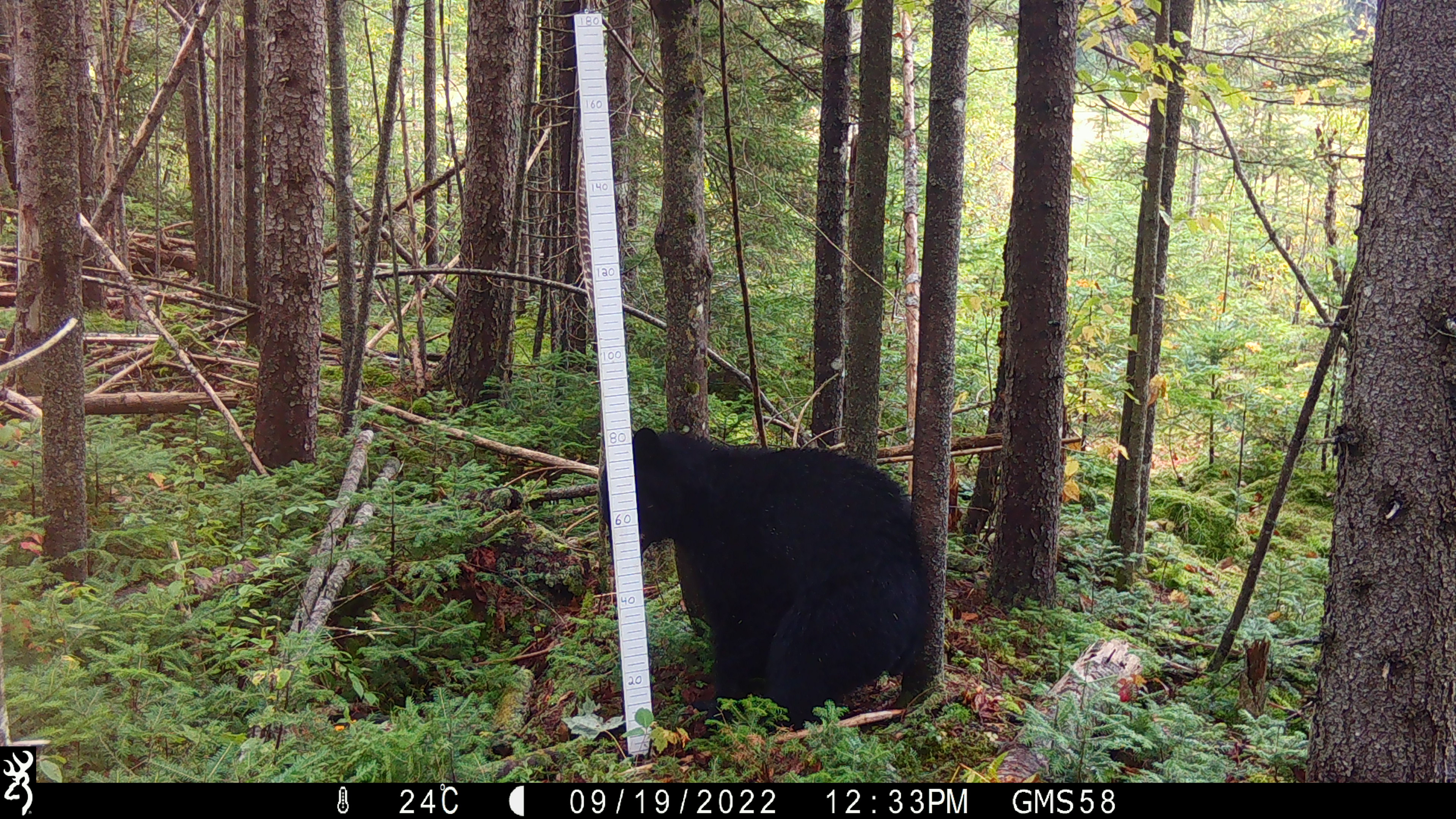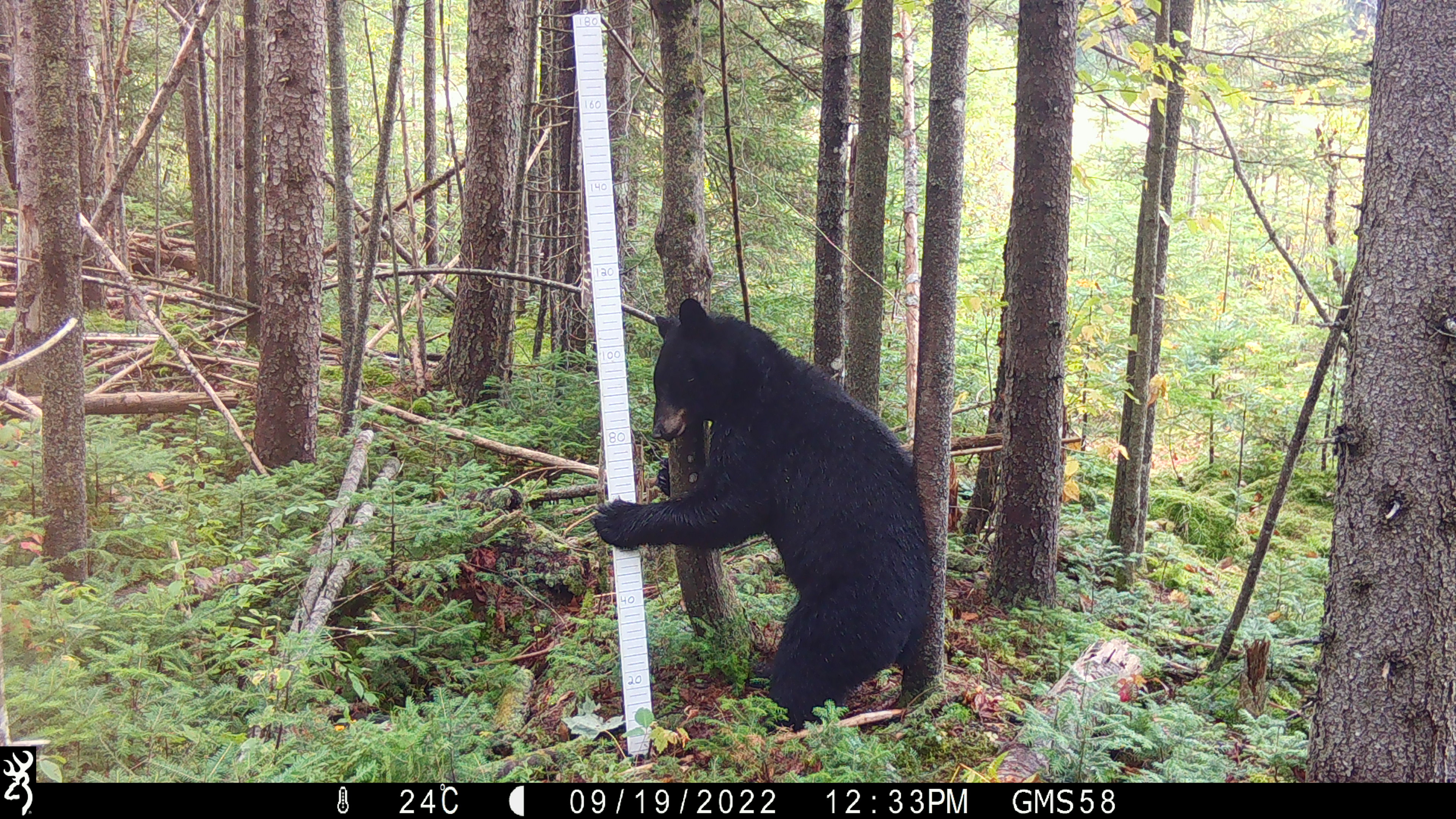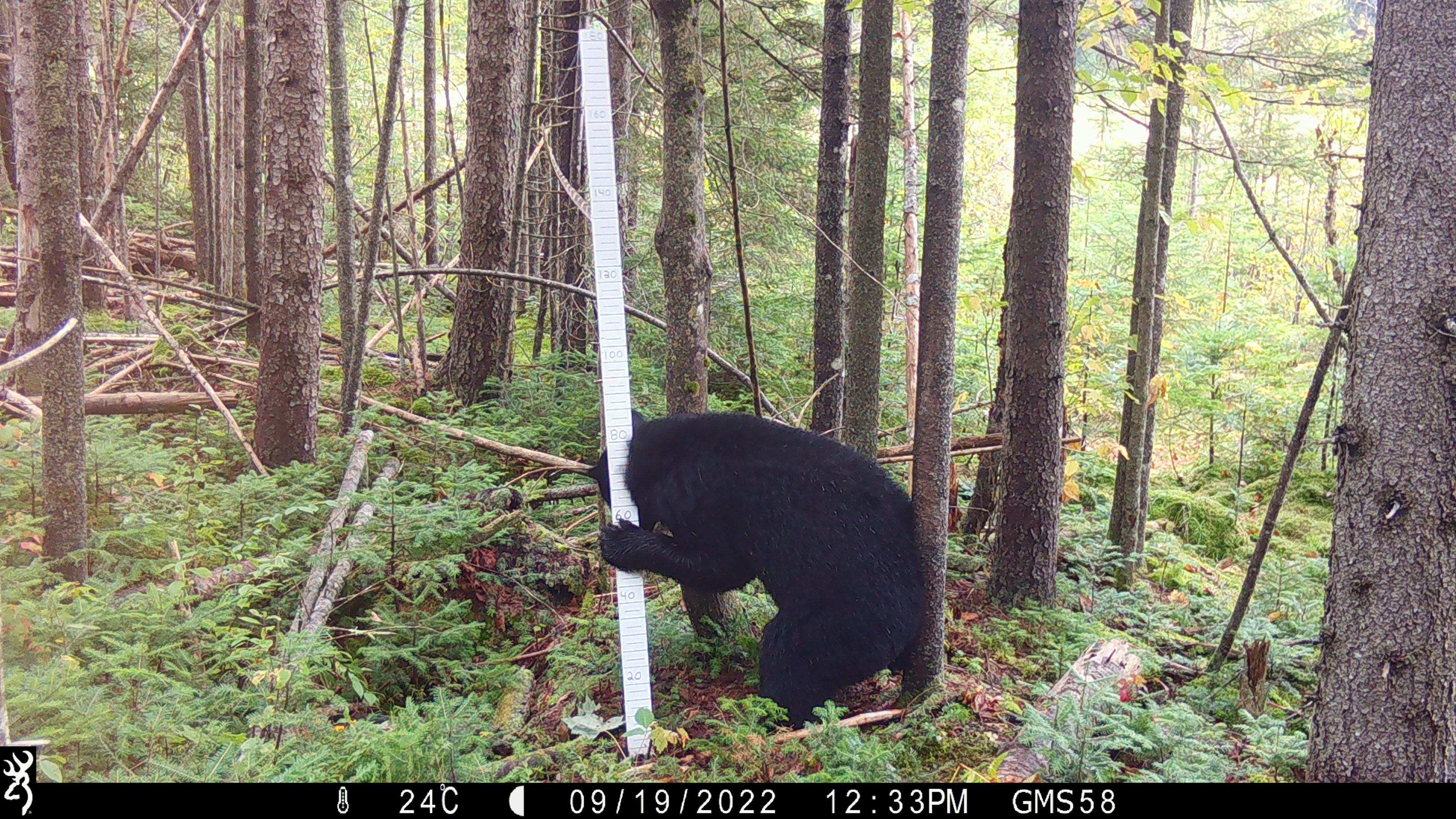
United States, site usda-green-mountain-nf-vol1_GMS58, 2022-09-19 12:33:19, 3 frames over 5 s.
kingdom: Animalia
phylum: Chordata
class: Mammalia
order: Carnivora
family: Ursidae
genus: Ursus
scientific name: Ursus americanus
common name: black bear